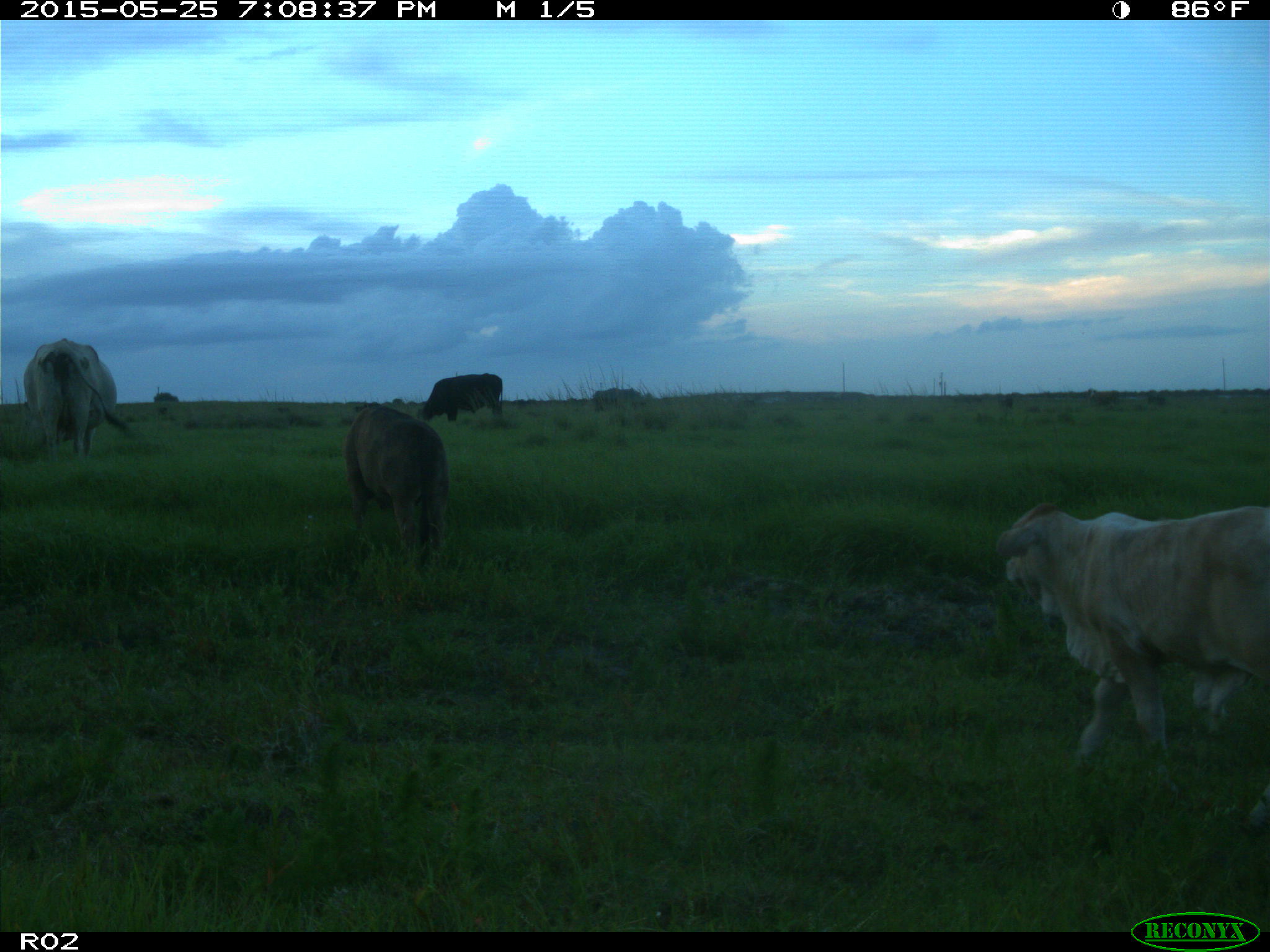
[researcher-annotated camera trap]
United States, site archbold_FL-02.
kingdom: Animalia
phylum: Chordata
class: Mammalia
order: Artiodactyla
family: Bovidae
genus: Bos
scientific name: Bos taurus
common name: domestic cow